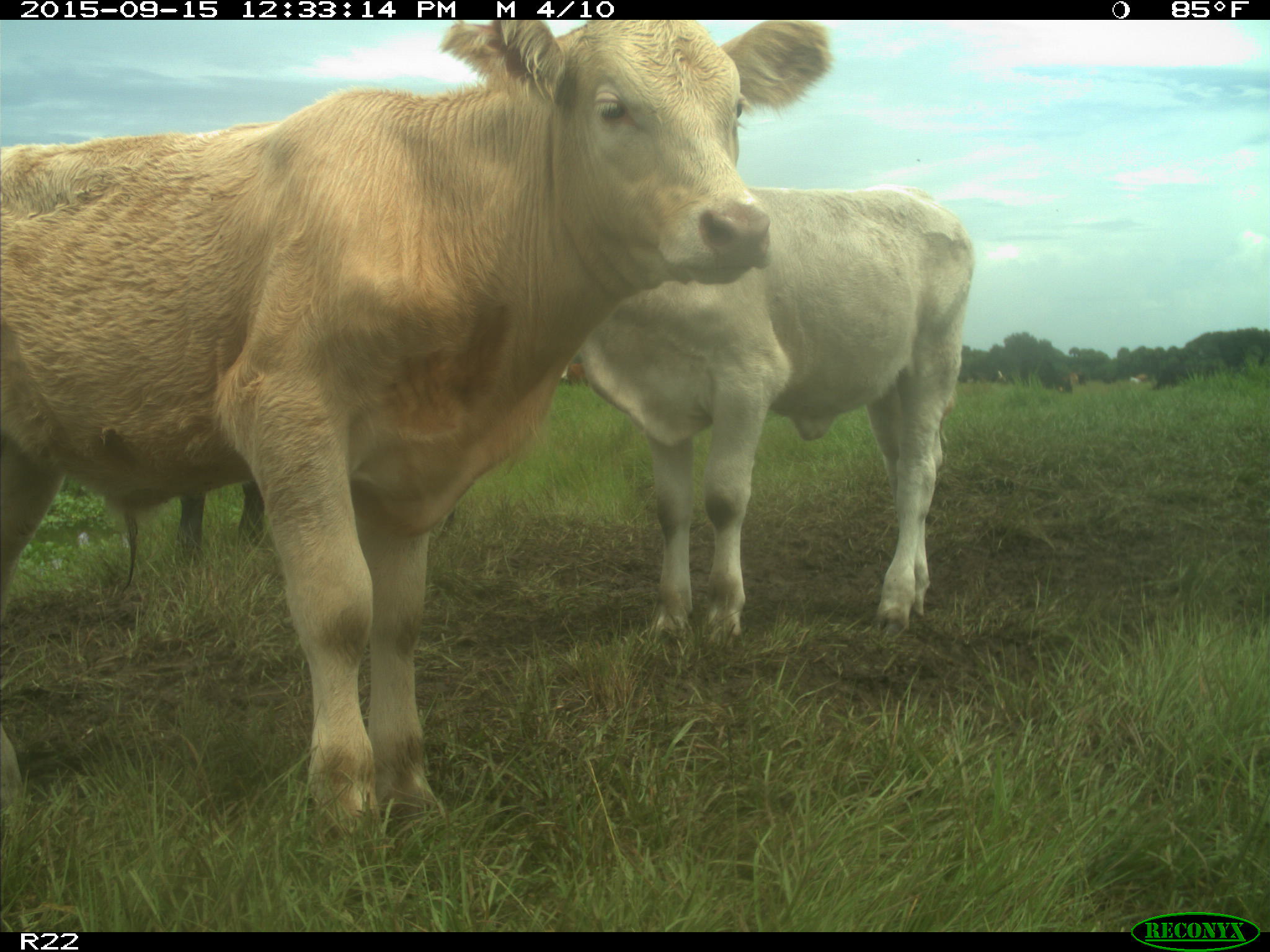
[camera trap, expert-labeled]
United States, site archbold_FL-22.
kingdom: Animalia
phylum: Chordata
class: Mammalia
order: Artiodactyla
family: Bovidae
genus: Bos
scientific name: Bos taurus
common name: domestic cow